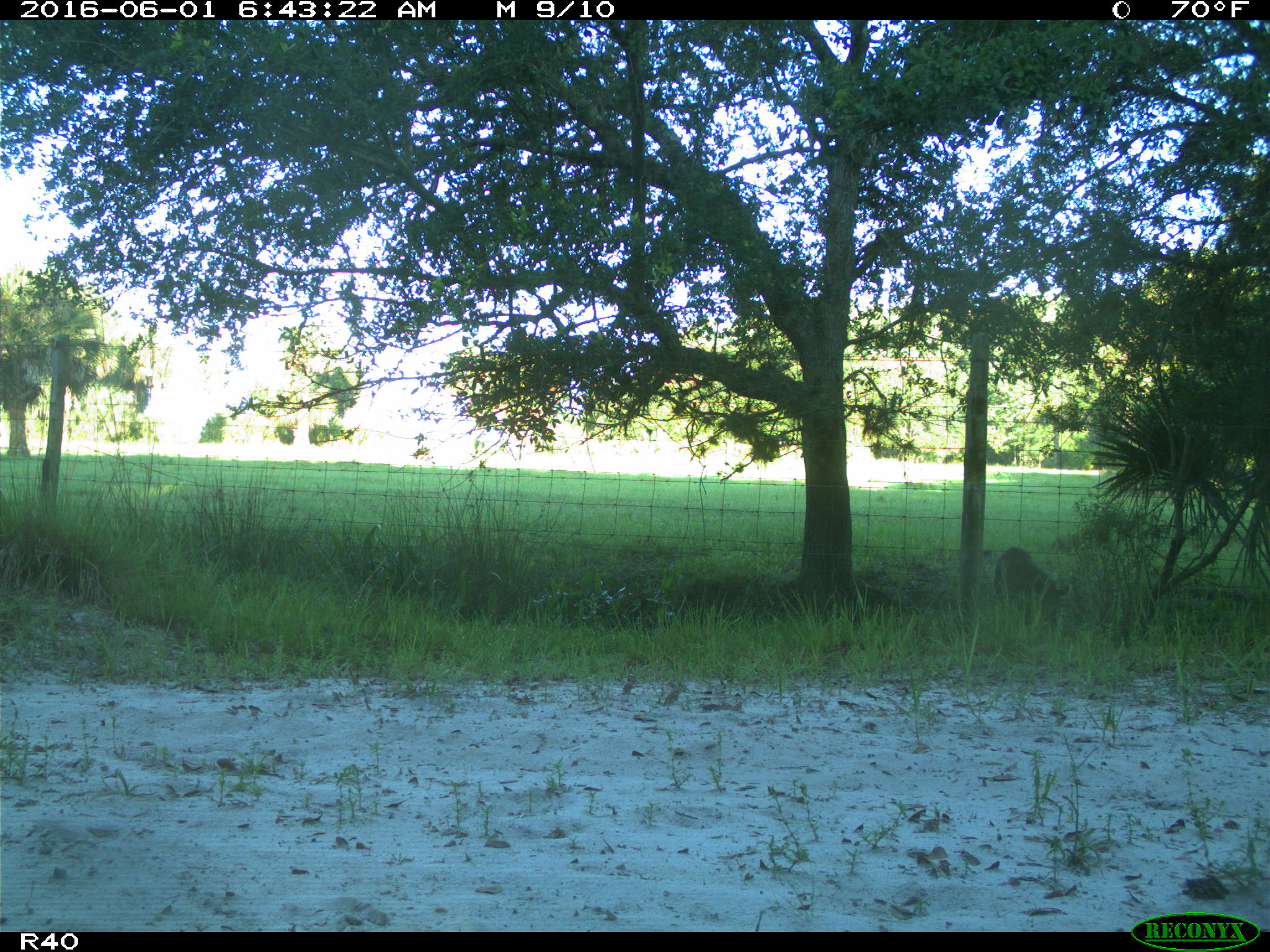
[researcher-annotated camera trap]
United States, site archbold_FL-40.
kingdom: Animalia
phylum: Chordata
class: Mammalia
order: Artiodactyla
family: Suidae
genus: Sus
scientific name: Sus scrofa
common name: wild boar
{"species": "Sus scrofa (wild boar)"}